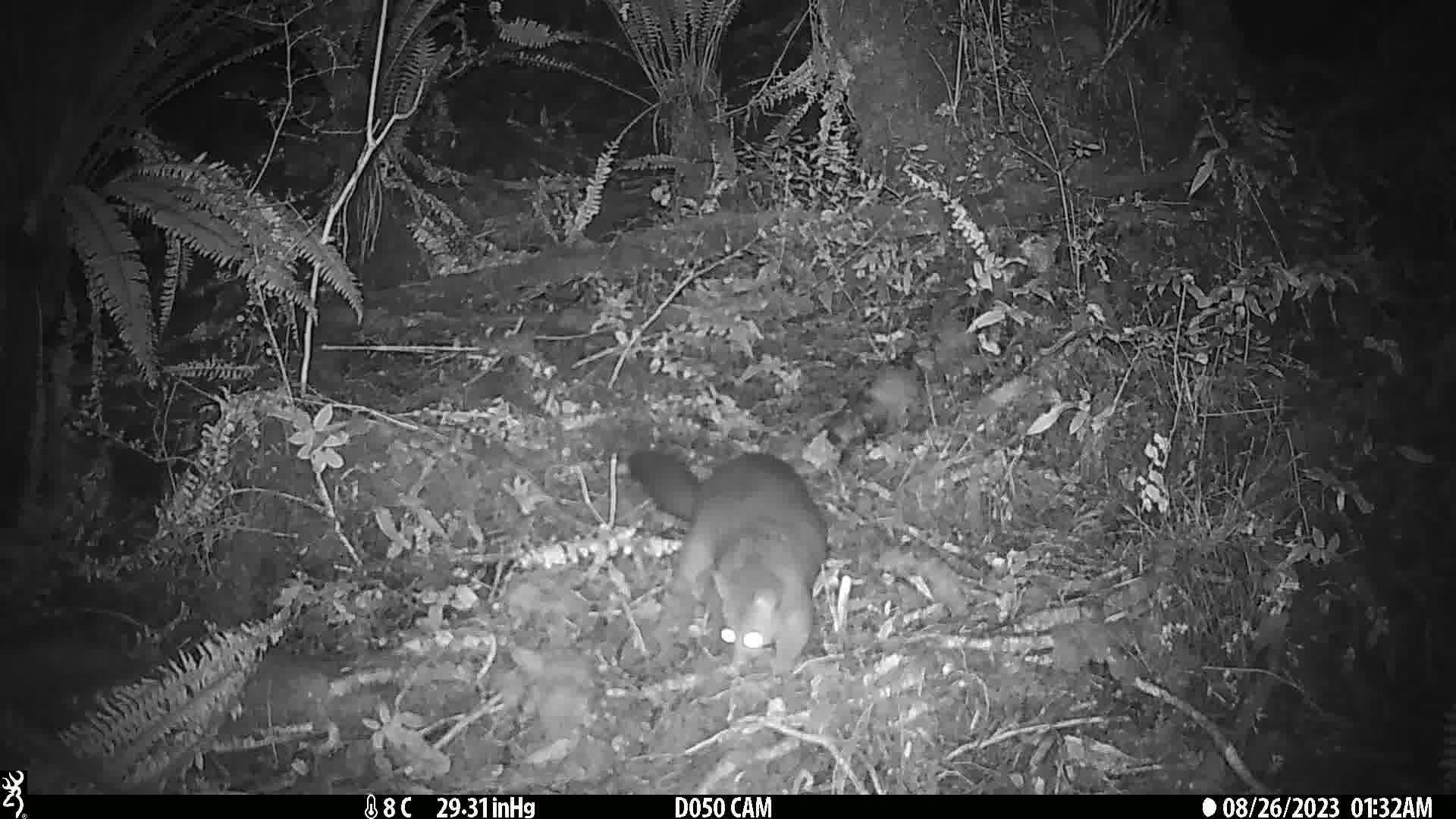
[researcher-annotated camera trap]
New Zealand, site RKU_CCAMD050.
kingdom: Animalia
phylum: Chordata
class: Mammalia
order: Diprotodontia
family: Phalangeridae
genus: Trichosurus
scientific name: Trichosurus vulpecula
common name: common brushtail possum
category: possum